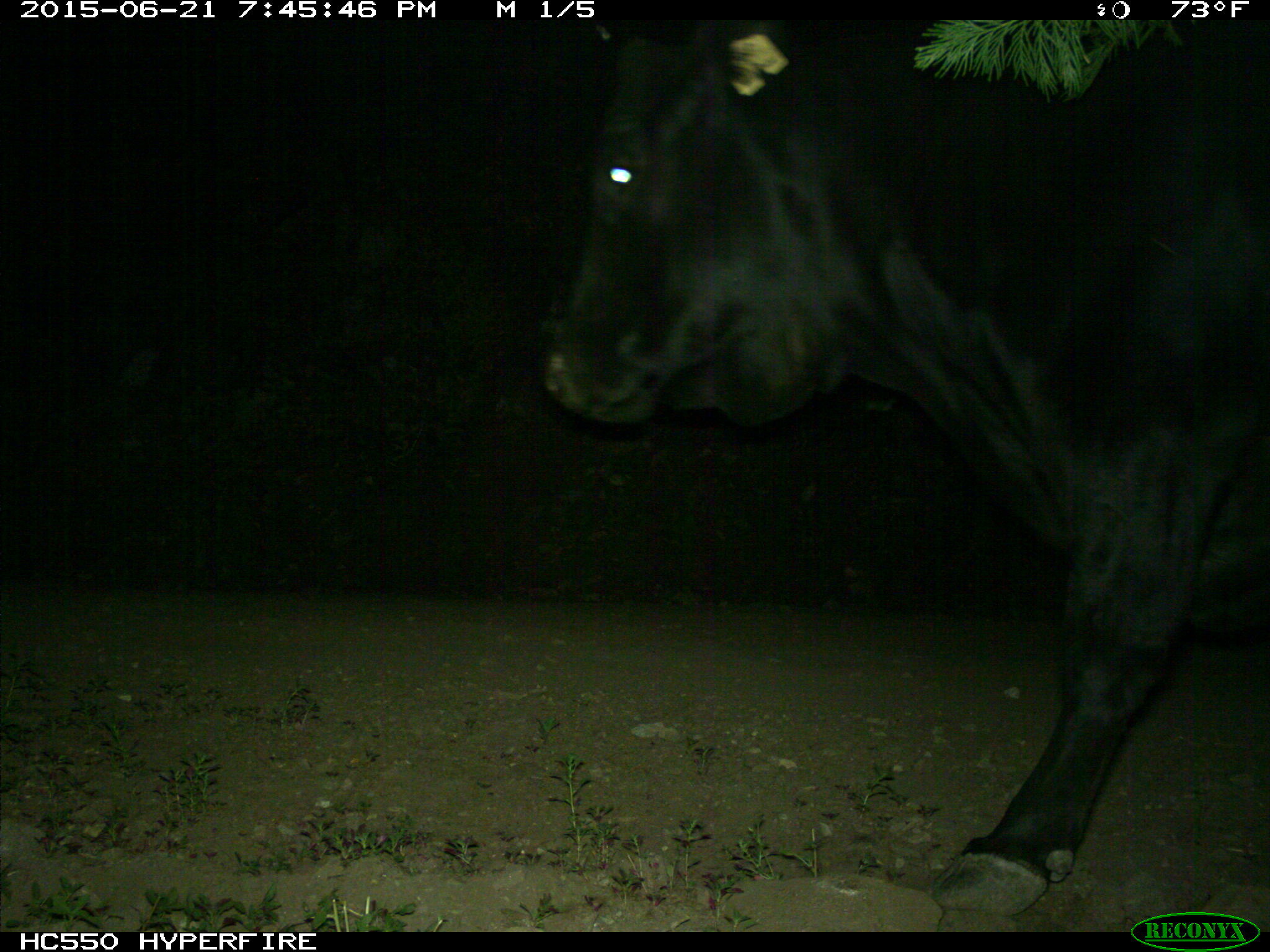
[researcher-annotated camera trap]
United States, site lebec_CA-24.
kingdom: Animalia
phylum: Chordata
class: Mammalia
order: Artiodactyla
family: Bovidae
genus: Bos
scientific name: Bos taurus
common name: domestic cow